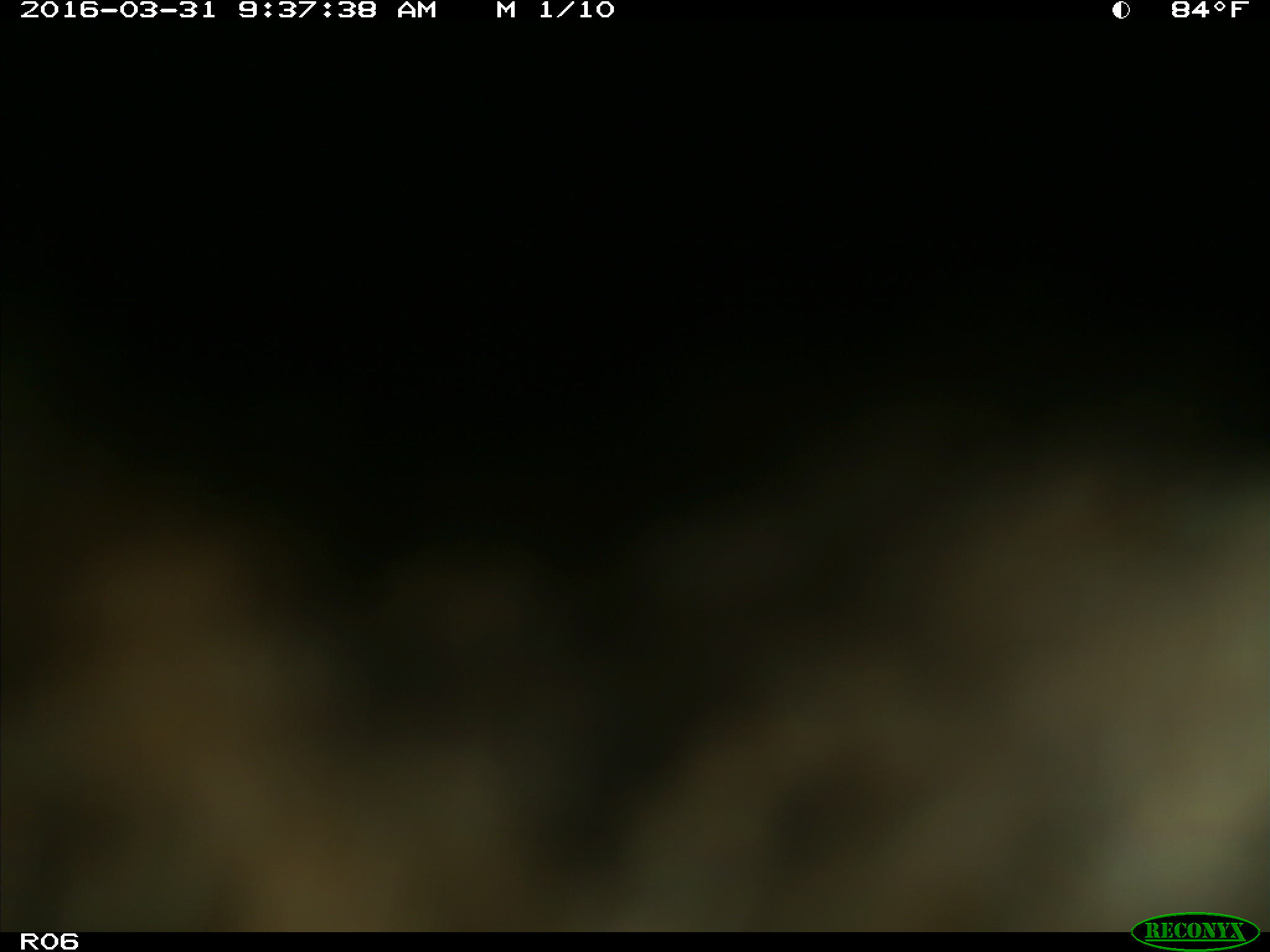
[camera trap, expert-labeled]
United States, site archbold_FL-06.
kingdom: Animalia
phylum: Chordata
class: Mammalia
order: Artiodactyla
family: Bovidae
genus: Bos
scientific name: Bos taurus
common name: domestic cow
Bos taurus (domestic cow).